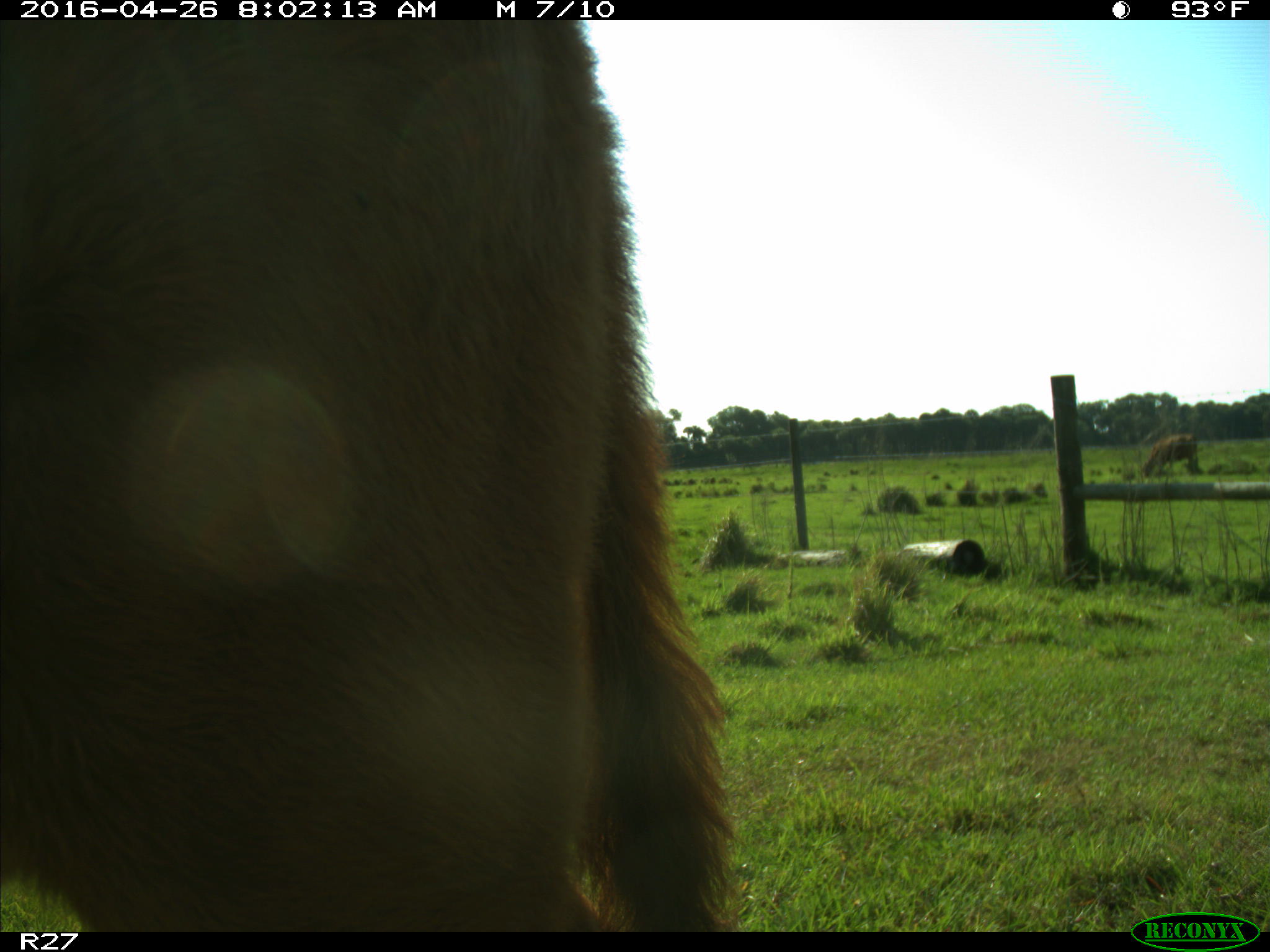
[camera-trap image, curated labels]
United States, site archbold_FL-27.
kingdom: Animalia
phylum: Chordata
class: Mammalia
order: Artiodactyla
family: Bovidae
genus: Bos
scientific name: Bos taurus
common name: domestic cow